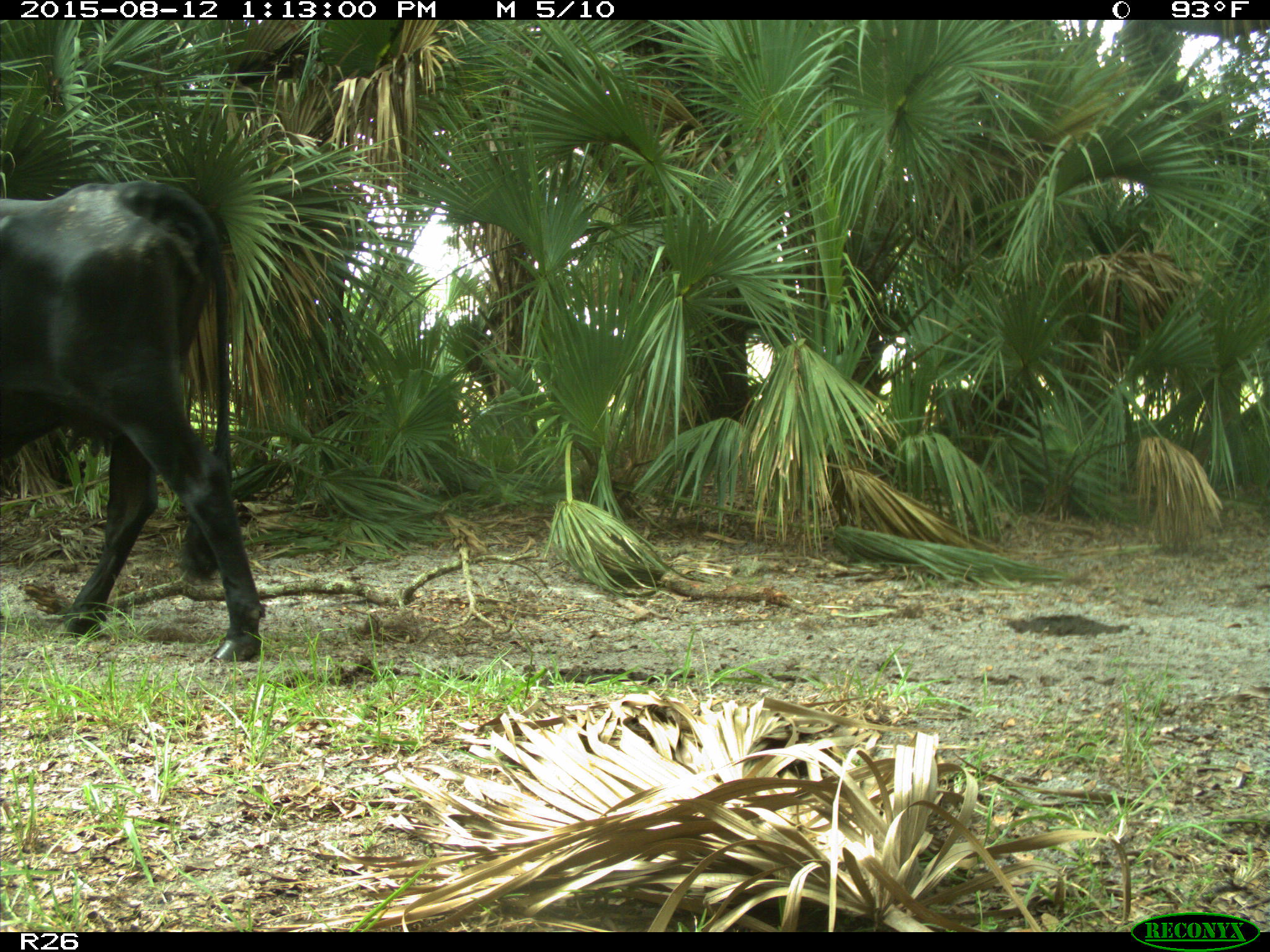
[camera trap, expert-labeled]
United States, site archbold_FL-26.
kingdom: Animalia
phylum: Chordata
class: Mammalia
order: Artiodactyla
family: Bovidae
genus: Bos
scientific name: Bos taurus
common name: domestic cow